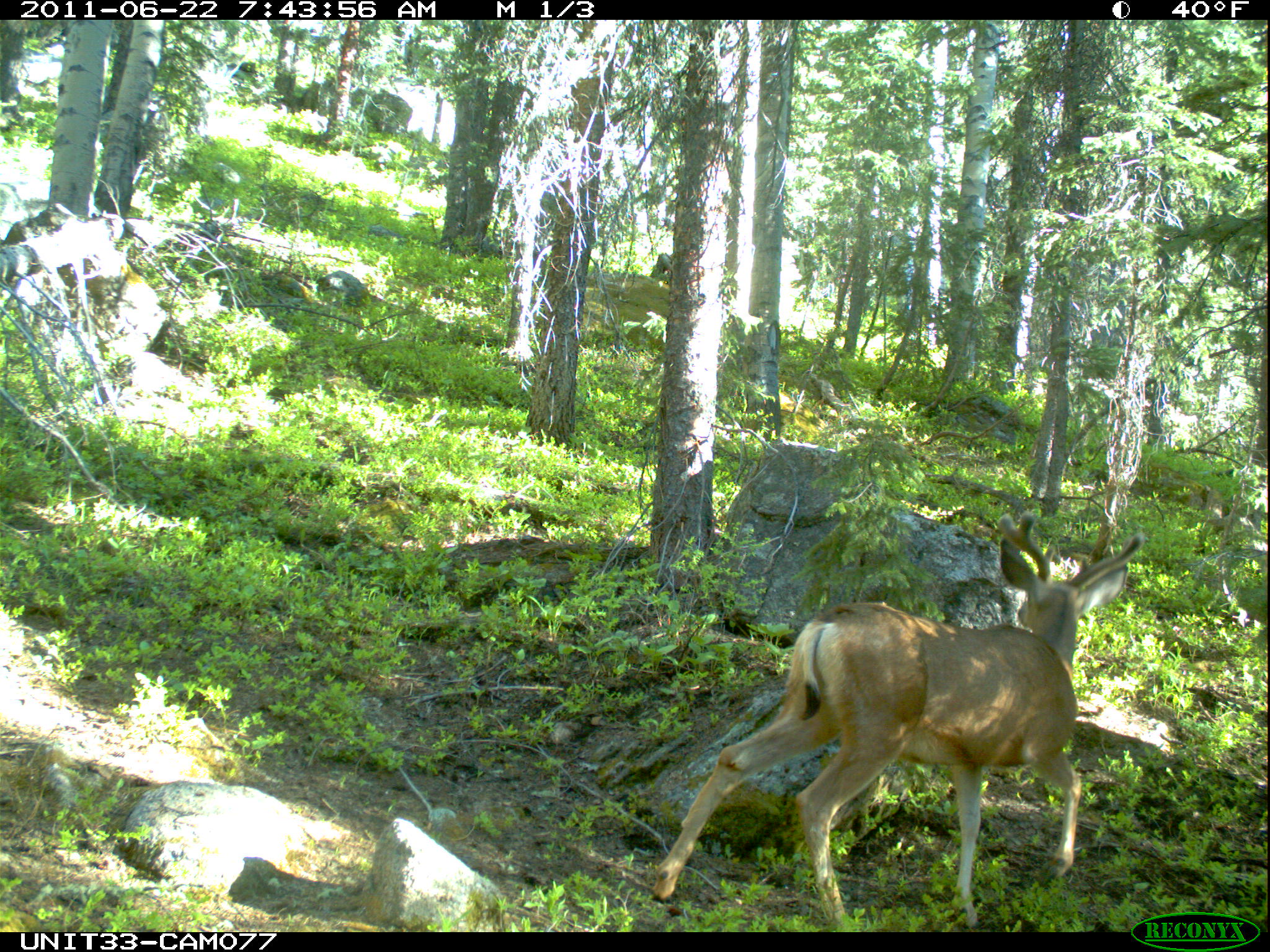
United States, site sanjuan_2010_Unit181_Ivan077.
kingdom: Animalia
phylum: Chordata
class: Mammalia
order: Artiodactyla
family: Cervidae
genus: Odocoileus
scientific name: Odocoileus hemionus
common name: mule deer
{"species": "Odocoileus hemionus (mule deer)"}